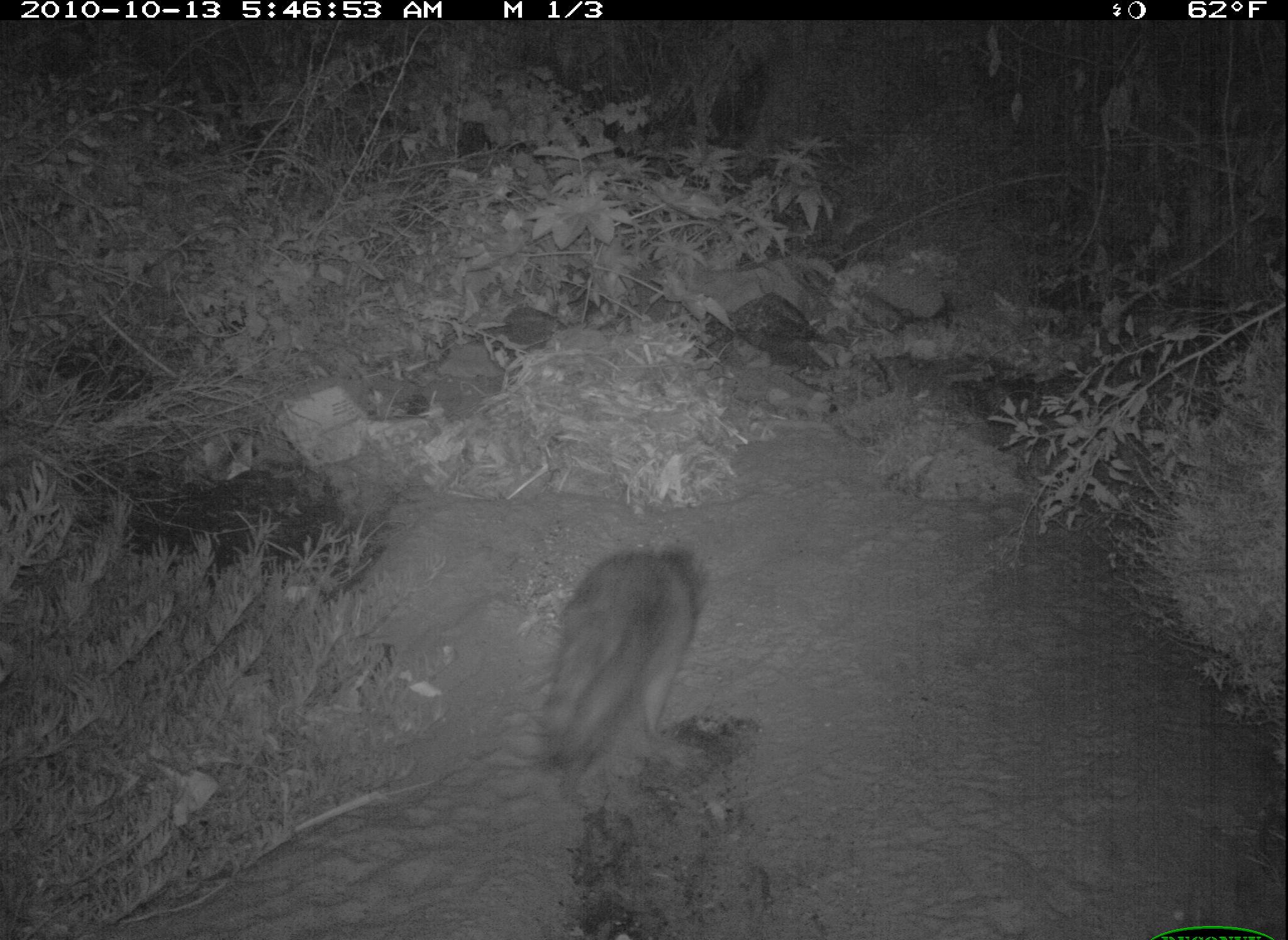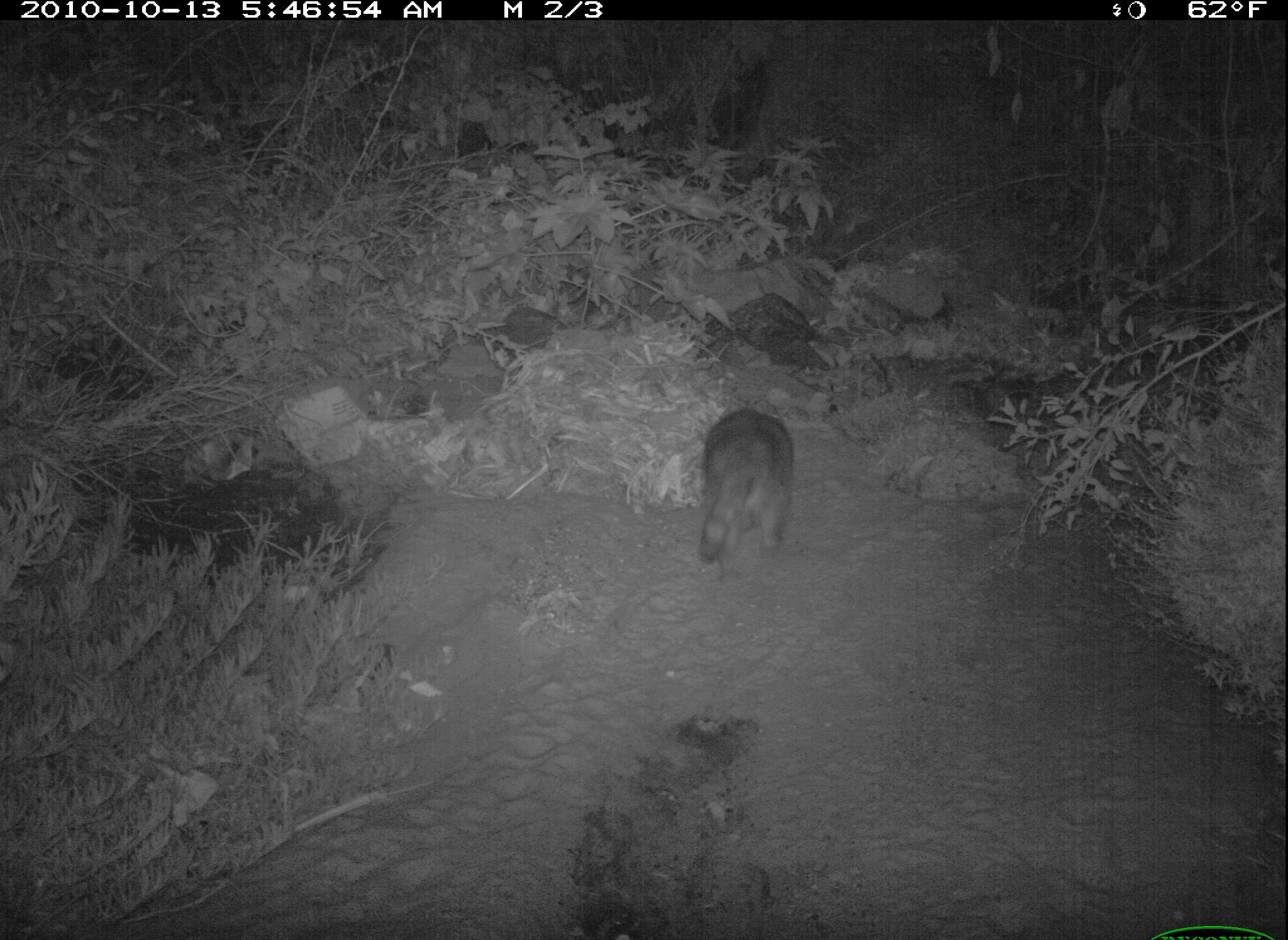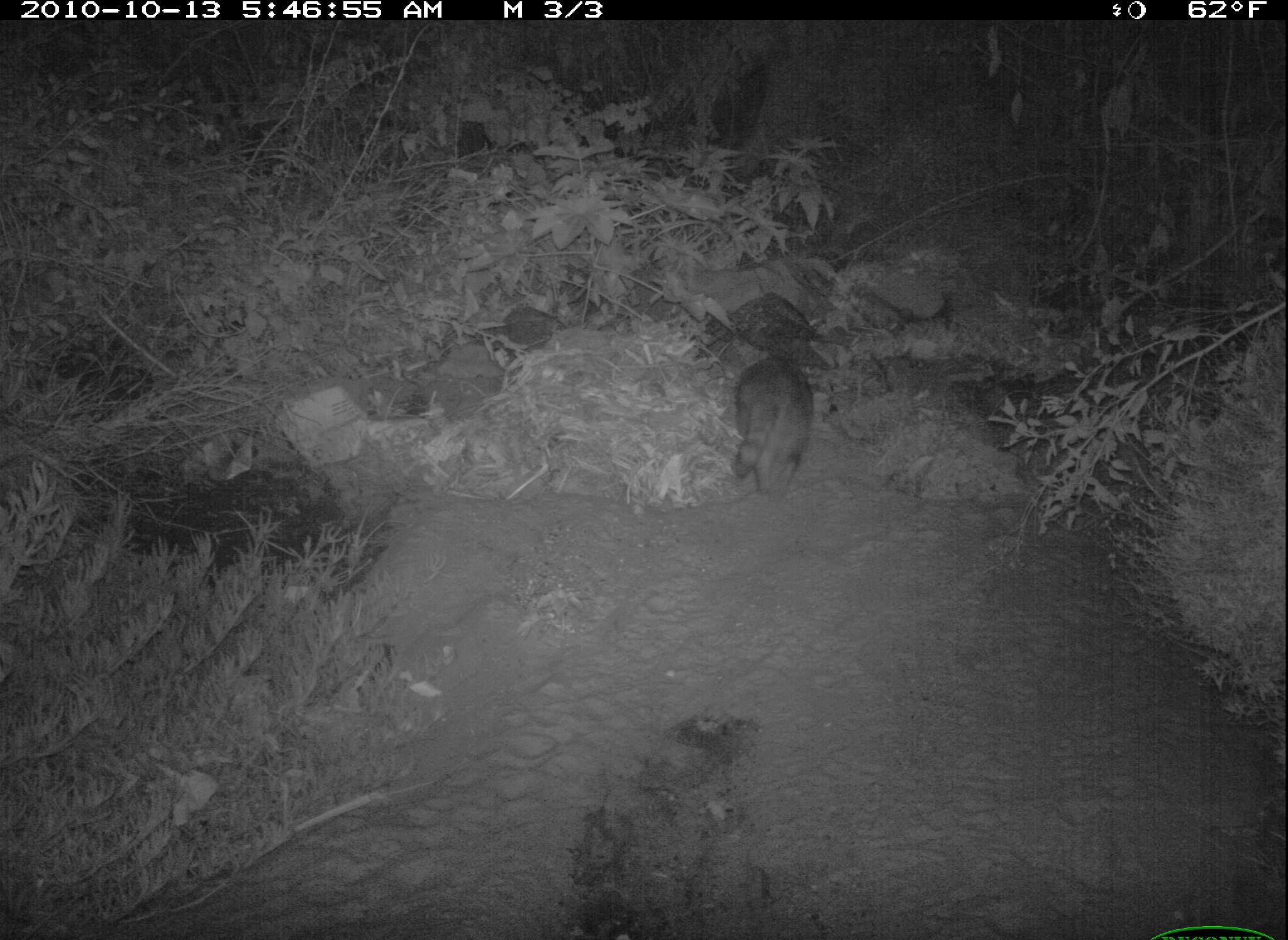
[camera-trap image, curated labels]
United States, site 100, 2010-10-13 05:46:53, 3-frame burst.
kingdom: Animalia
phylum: Chordata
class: Mammalia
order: Carnivora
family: Procyonidae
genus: Procyon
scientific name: Procyon lotor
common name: raccoon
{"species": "raccoon (Procyon lotor)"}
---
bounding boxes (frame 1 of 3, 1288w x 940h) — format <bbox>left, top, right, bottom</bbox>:
raccoon: <bbox>520, 536, 729, 820</bbox>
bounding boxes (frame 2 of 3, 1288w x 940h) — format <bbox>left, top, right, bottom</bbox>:
raccoon: <bbox>660, 383, 860, 609</bbox>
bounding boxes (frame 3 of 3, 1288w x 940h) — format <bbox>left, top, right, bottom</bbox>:
raccoon: <bbox>723, 348, 824, 506</bbox>